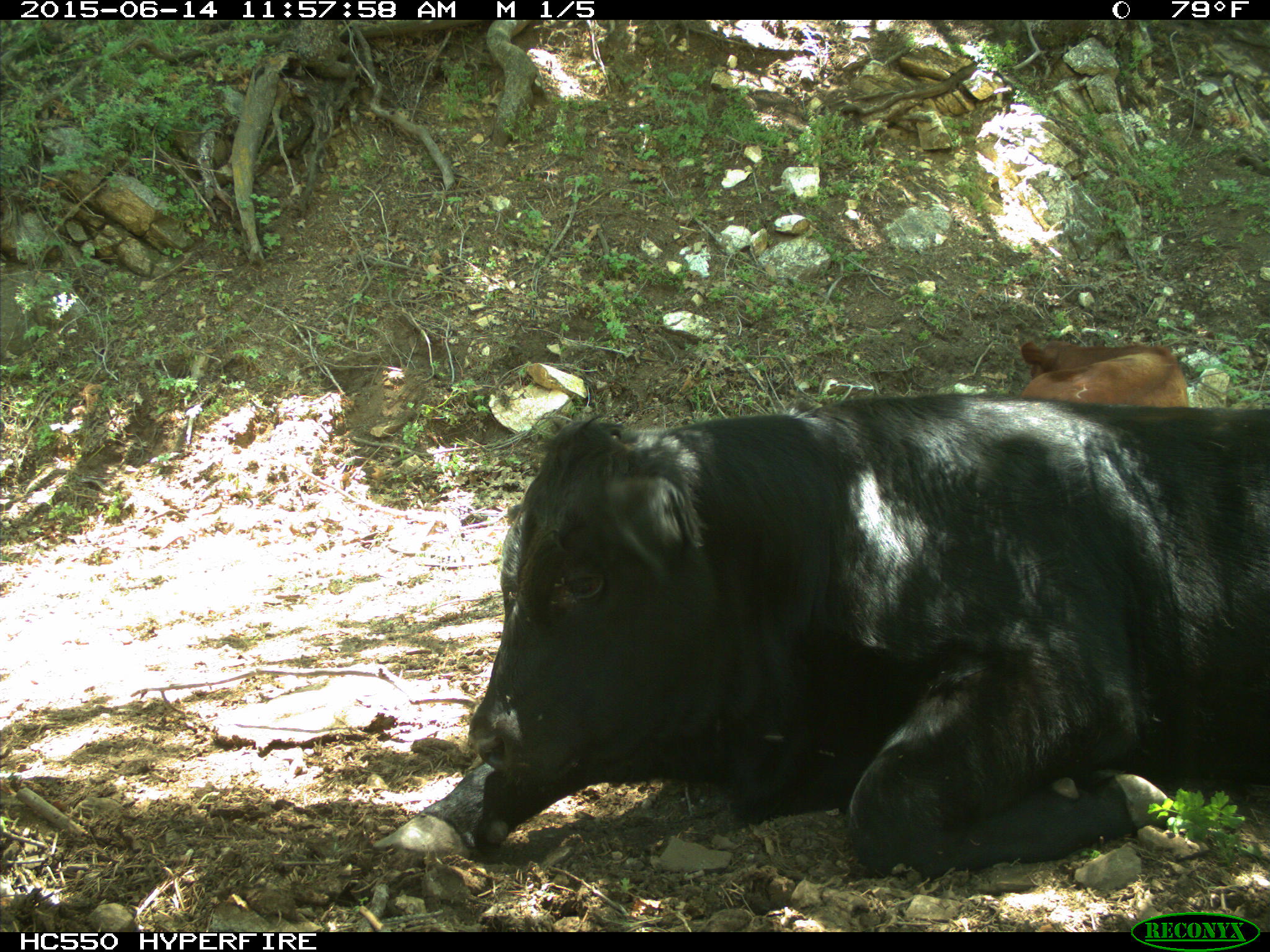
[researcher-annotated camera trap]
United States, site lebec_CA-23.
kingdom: Animalia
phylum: Chordata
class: Mammalia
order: Artiodactyla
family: Bovidae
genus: Bos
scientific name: Bos taurus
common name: domestic cow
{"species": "Bos taurus (domestic cow)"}